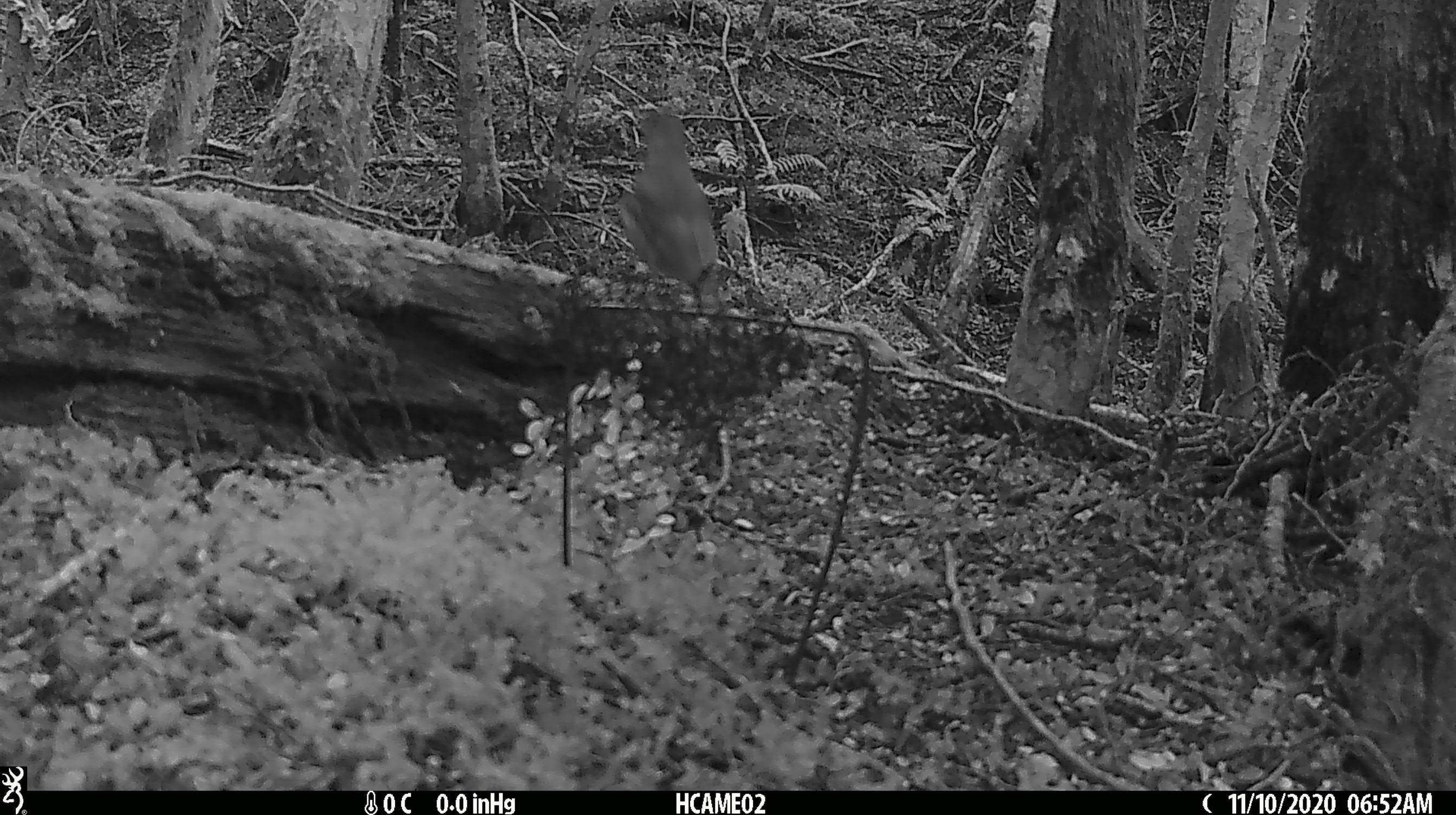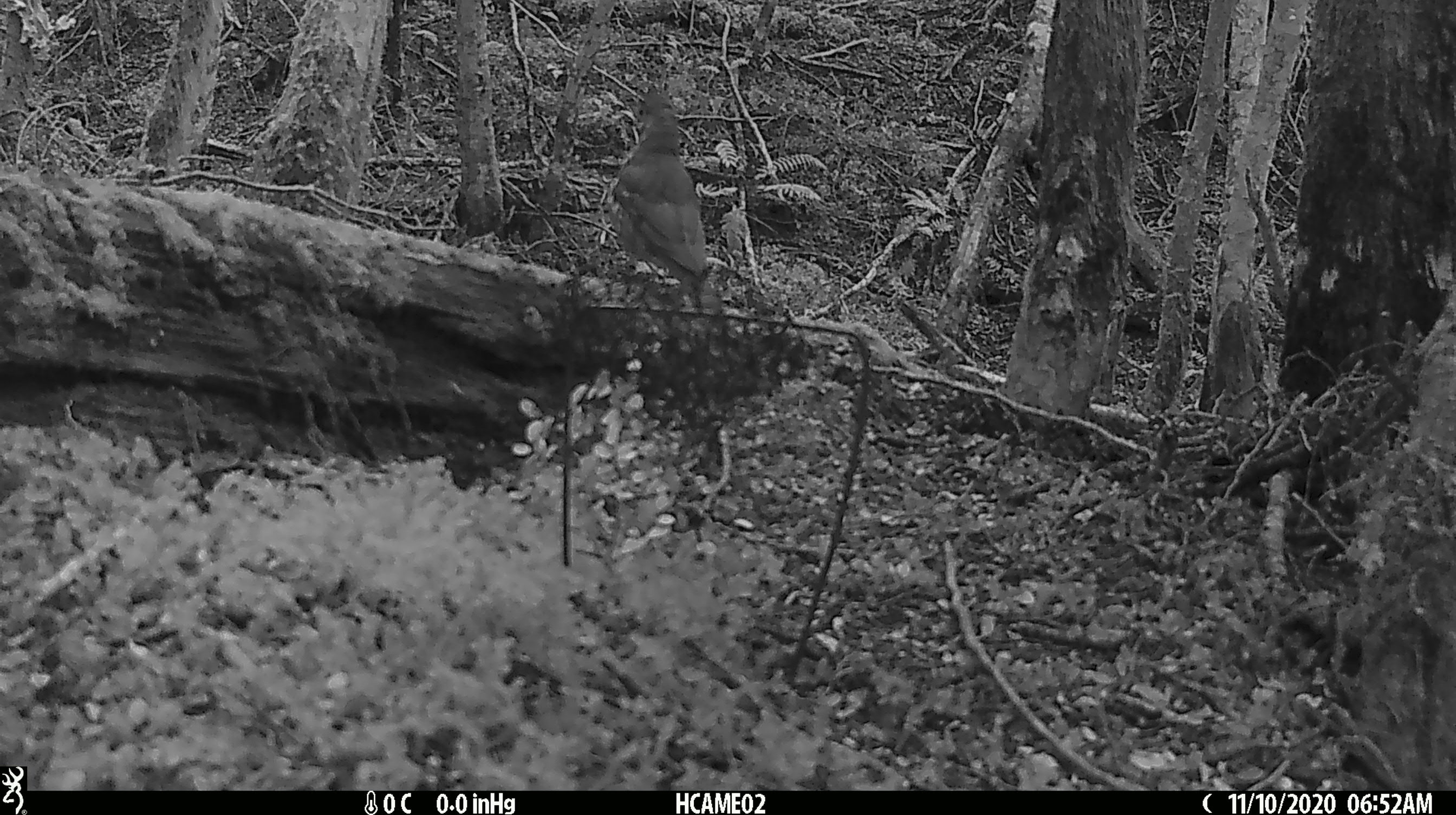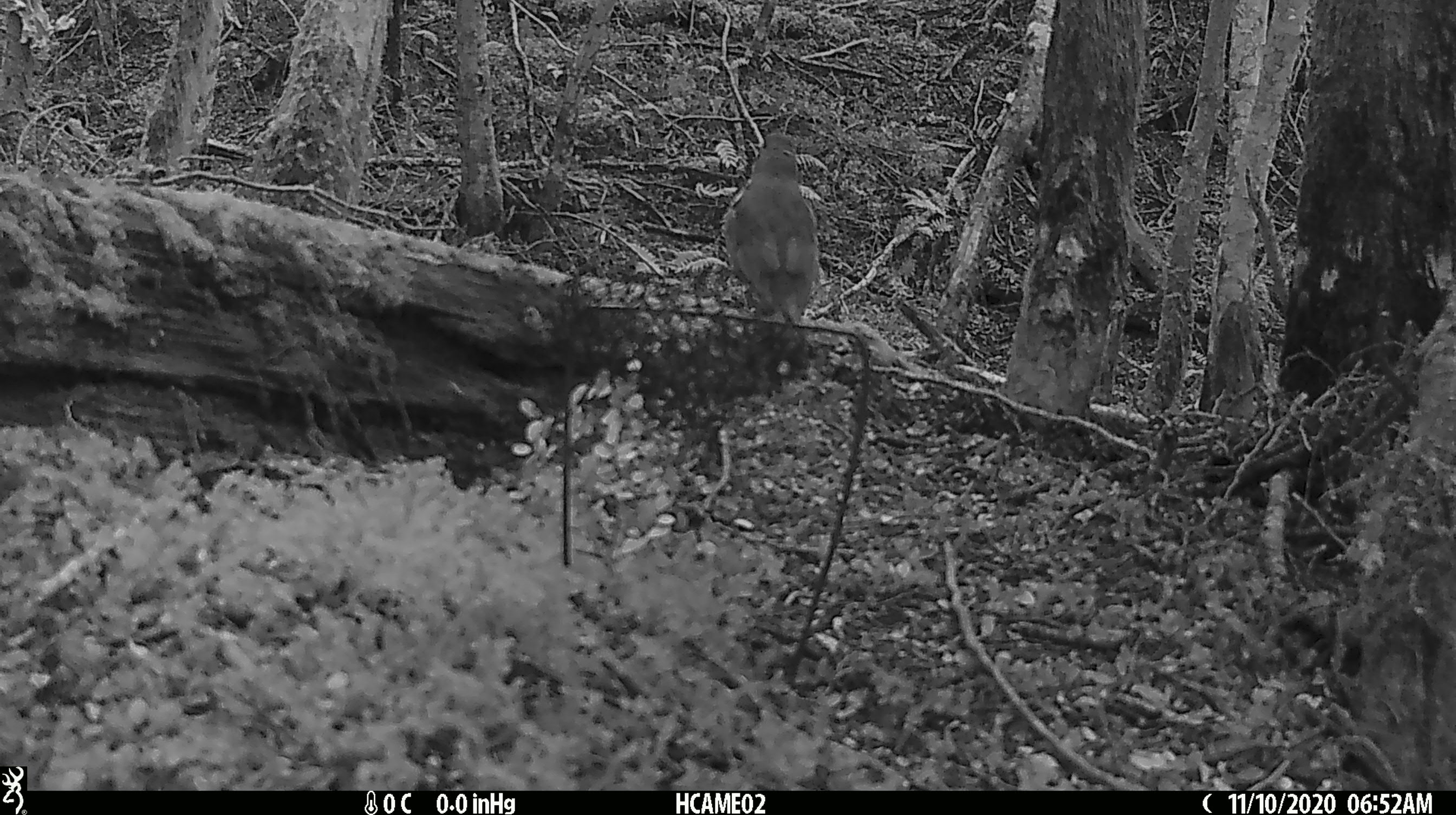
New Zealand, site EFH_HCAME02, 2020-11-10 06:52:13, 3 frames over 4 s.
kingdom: Animalia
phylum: Chordata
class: Aves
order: Passeriformes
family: Turdidae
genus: Turdus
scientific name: Turdus philomelos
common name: song thrush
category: thrush